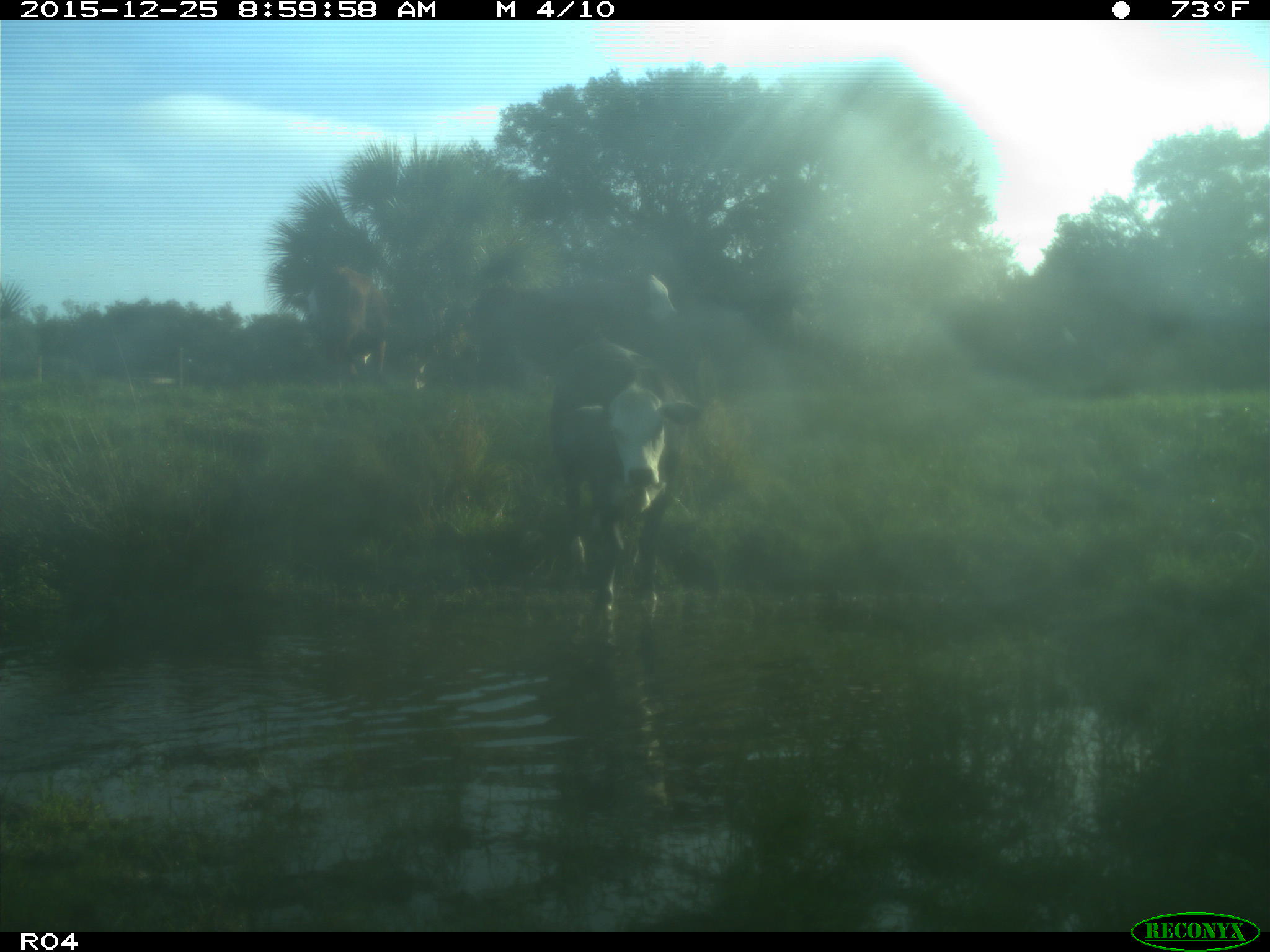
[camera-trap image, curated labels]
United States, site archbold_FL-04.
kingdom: Animalia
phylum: Chordata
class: Mammalia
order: Artiodactyla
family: Bovidae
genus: Bos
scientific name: Bos taurus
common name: domestic cow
Bos taurus (domestic cow).